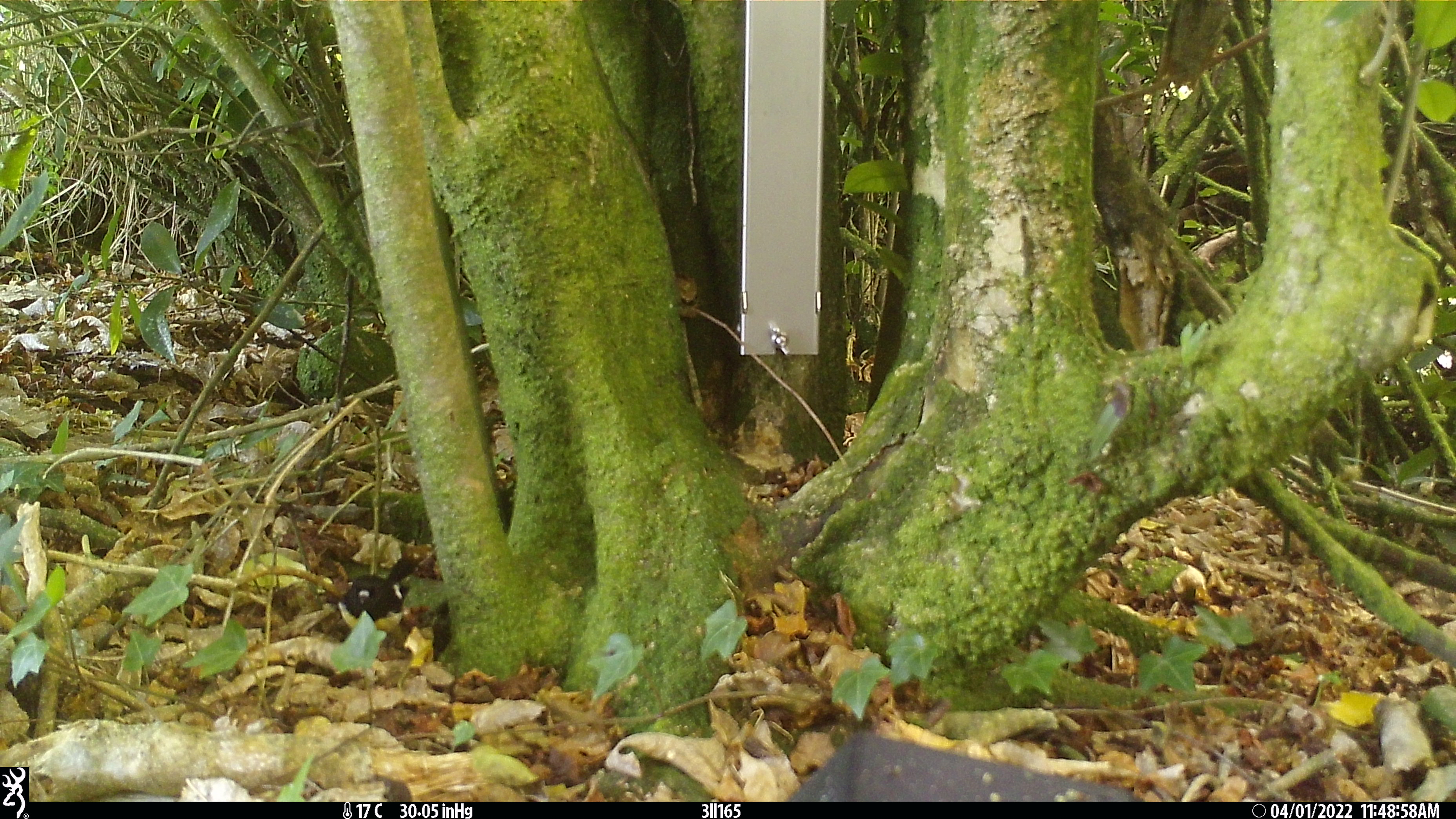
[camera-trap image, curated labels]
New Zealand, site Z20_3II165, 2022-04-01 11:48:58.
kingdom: Animalia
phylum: Chordata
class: Aves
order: Passeriformes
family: Petroicidae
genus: Petroica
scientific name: Petroica macrocephala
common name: tomtit